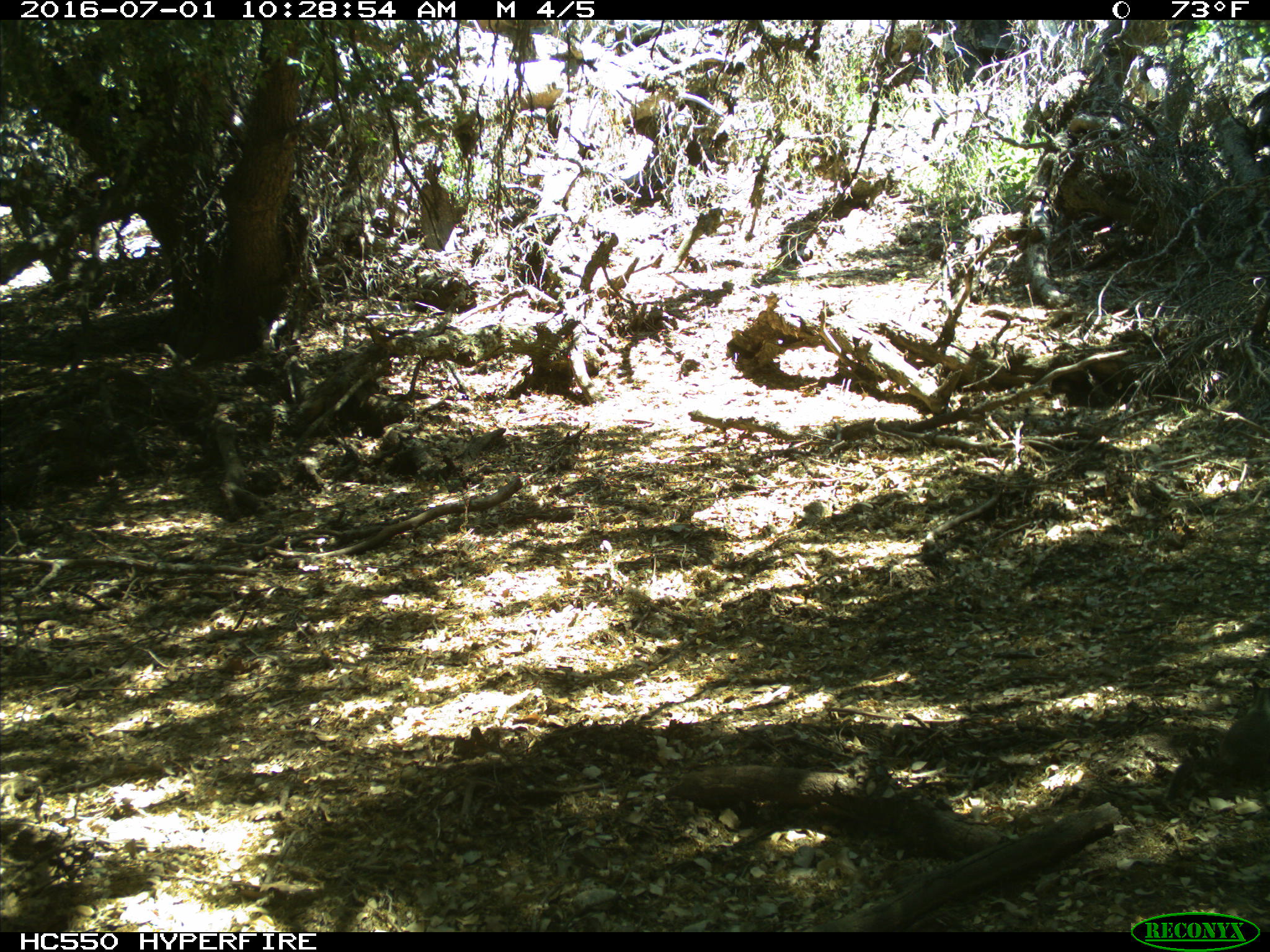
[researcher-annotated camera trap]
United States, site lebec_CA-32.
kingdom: Animalia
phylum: Chordata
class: Mammalia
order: Rodentia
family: Sciuridae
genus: Otospermophilus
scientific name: Otospermophilus beecheyi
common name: california ground squirrel